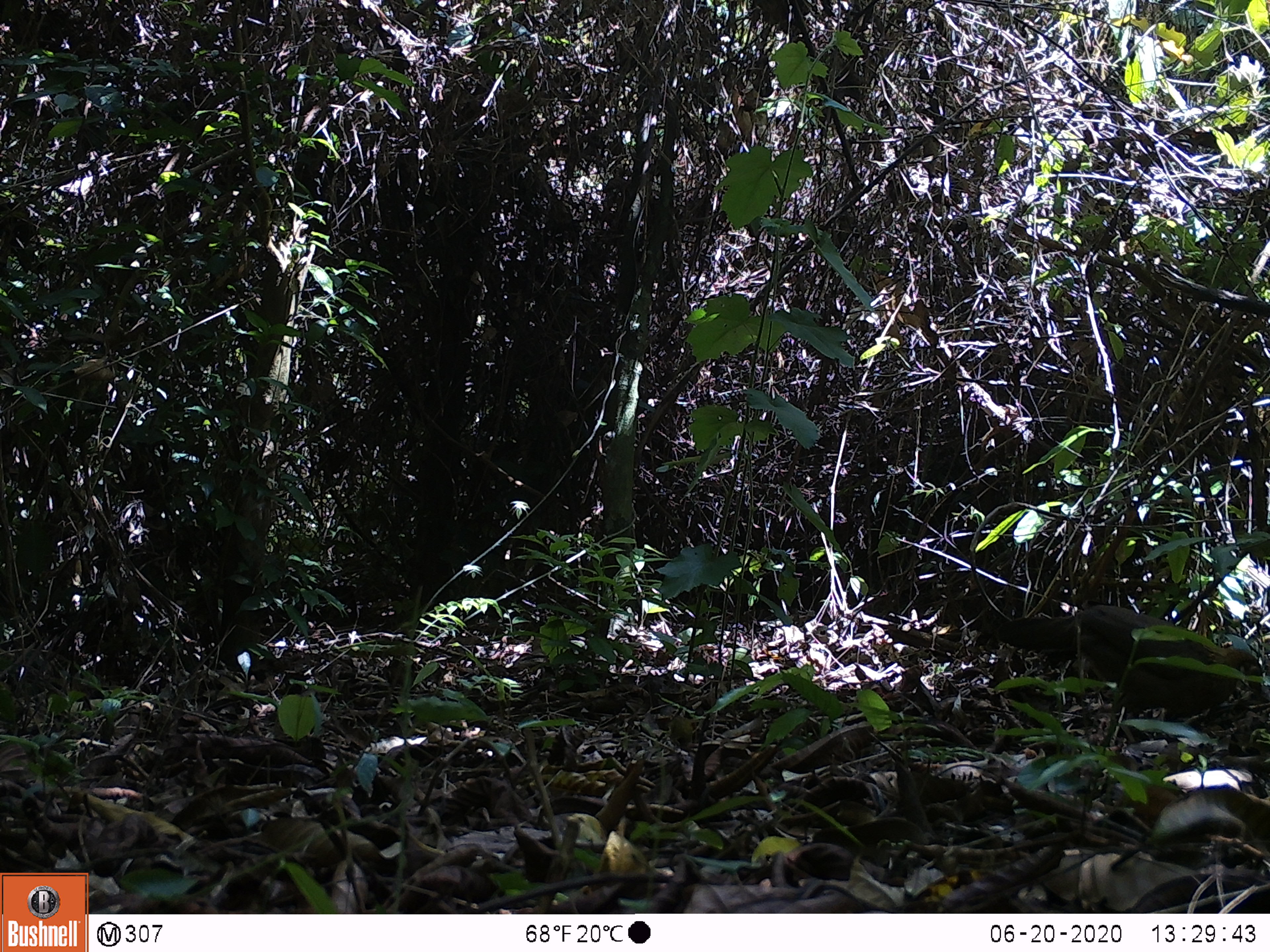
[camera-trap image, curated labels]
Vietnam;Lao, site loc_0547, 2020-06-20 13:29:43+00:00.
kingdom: Animalia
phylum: Chordata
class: Aves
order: Galliformes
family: Phasianidae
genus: Gallus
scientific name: Gallus gallus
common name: red junglefowl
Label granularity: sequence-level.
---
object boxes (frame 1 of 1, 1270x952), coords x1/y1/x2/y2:
red junglefowl: 996/605/1261/744